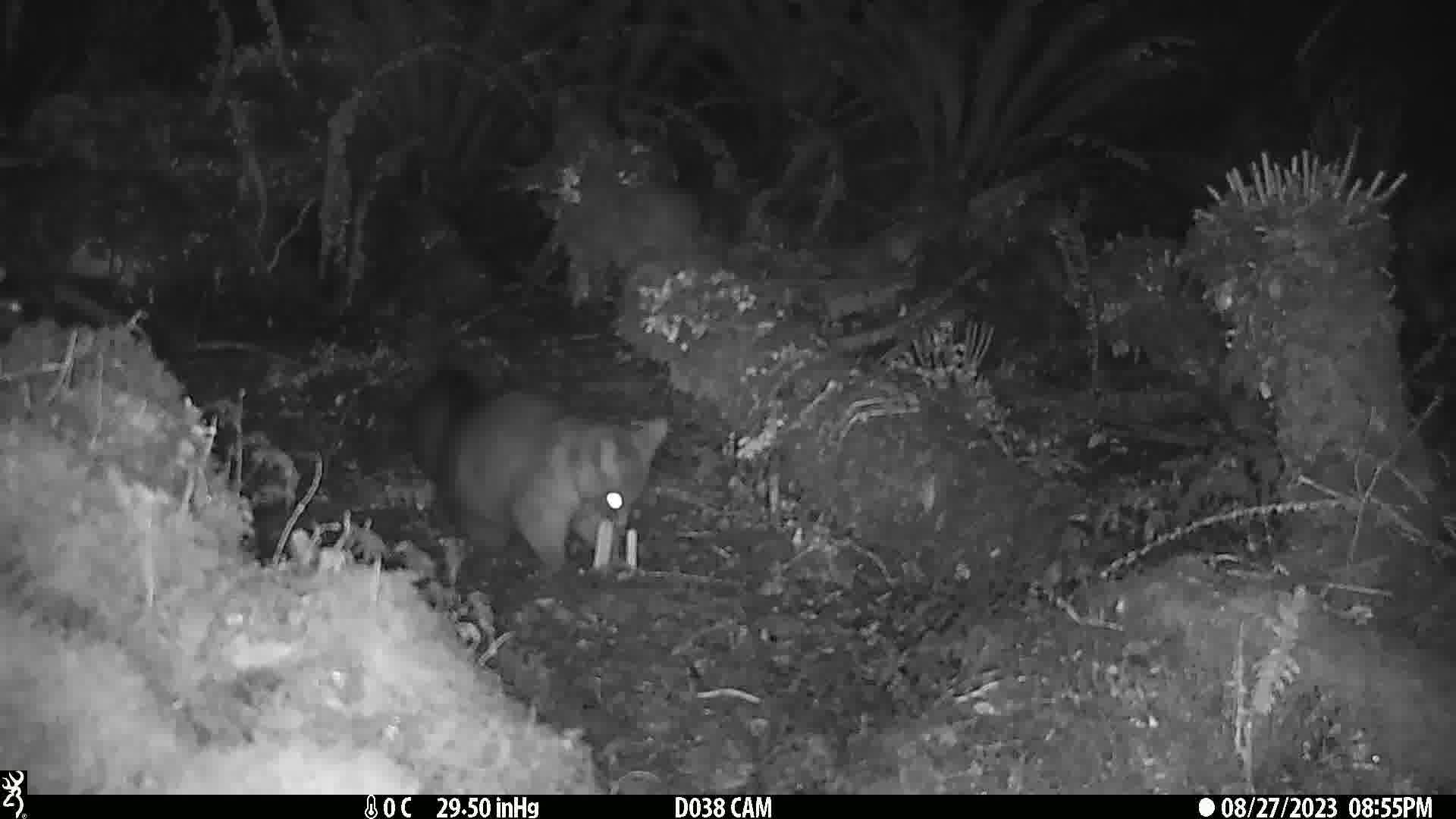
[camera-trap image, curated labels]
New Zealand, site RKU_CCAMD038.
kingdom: Animalia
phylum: Chordata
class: Mammalia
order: Diprotodontia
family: Phalangeridae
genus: Trichosurus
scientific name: Trichosurus vulpecula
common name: common brushtail possum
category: possum